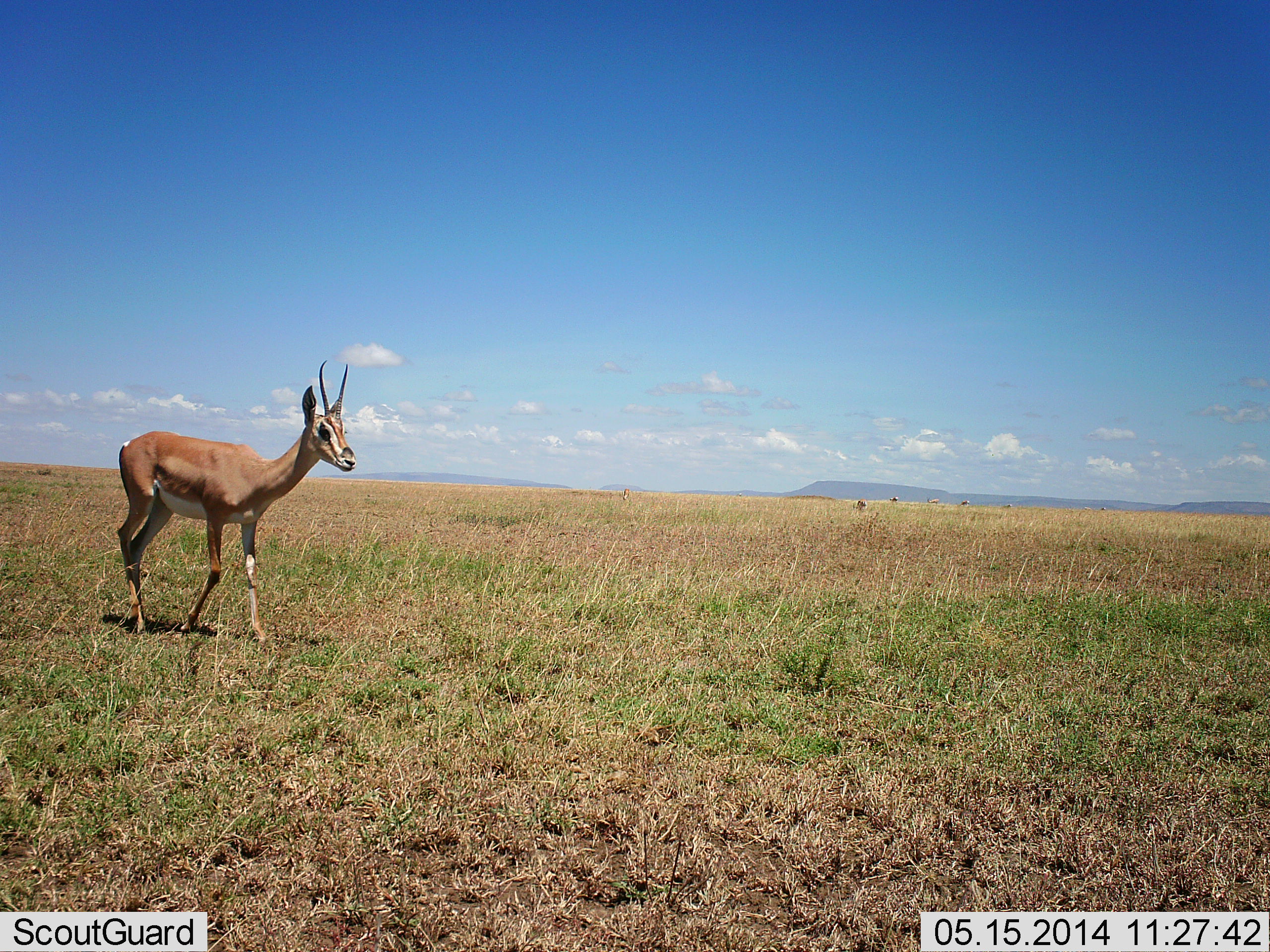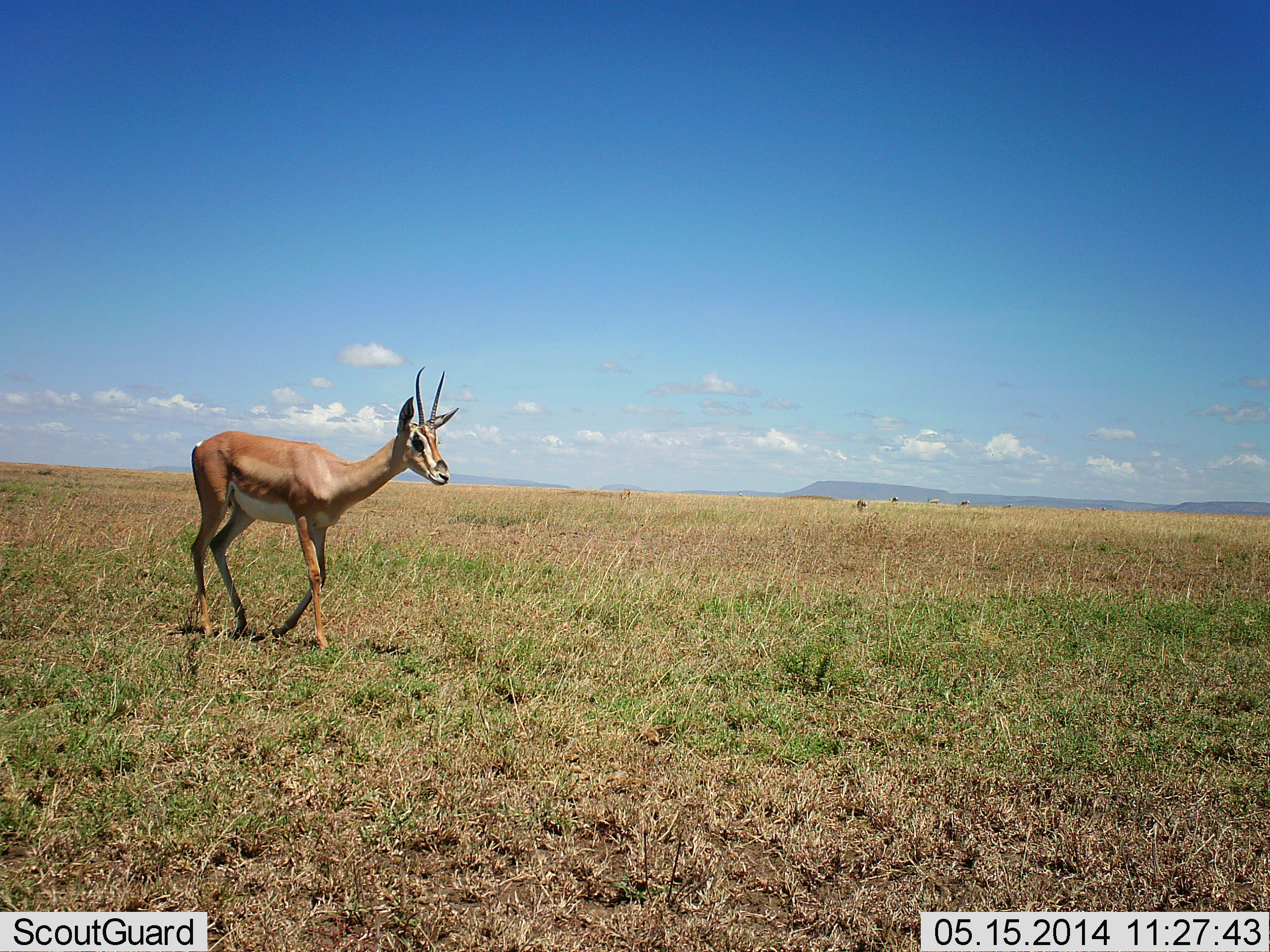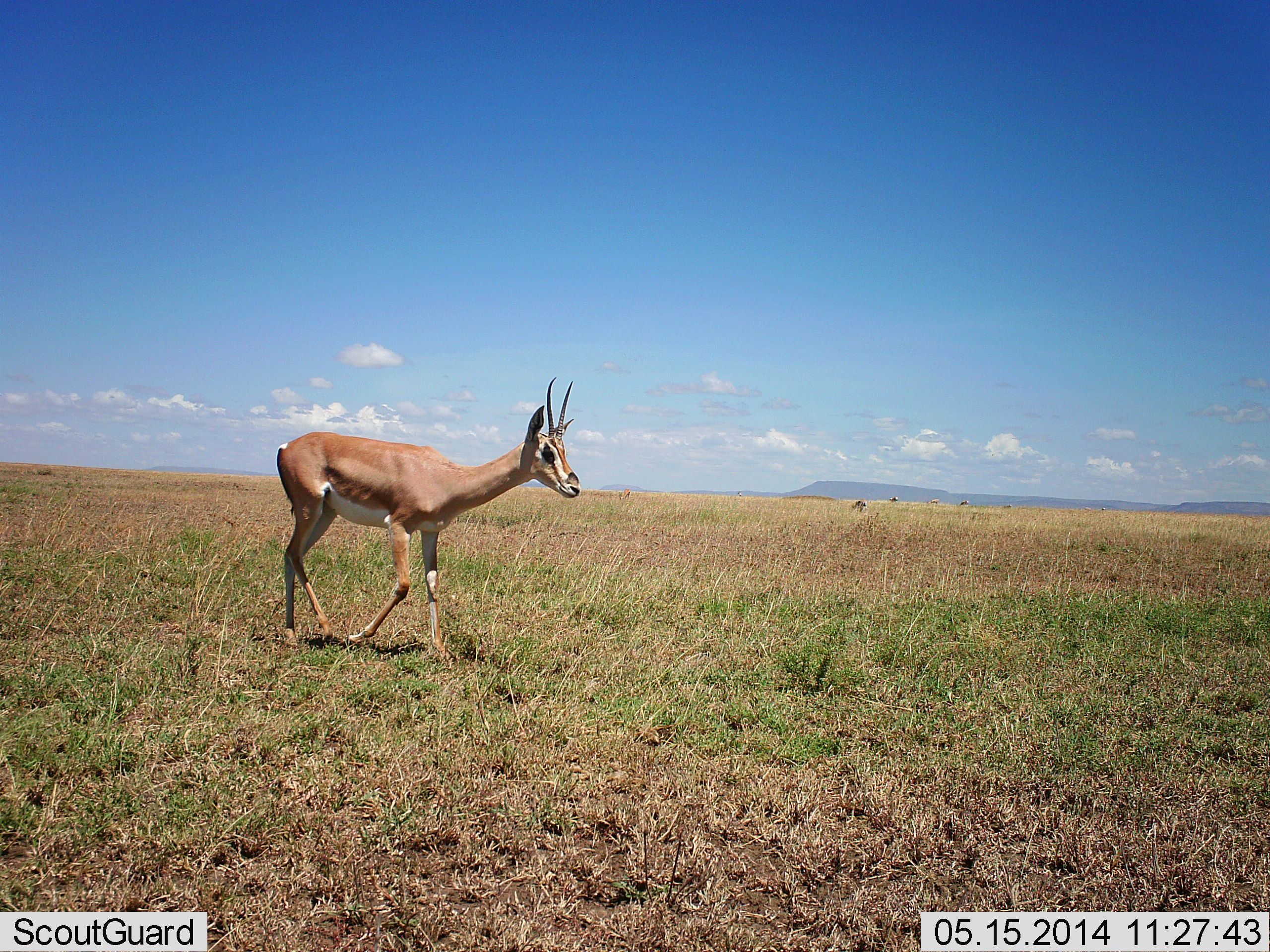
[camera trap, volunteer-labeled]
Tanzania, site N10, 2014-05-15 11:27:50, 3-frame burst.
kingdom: Animalia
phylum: Chordata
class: Mammalia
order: Artiodactyla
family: Bovidae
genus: Nanger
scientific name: Nanger granti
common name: grant's gazelle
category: gazellegrants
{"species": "gazellegrants (grant's gazelle) (Nanger granti)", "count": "1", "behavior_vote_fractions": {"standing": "0%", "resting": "0%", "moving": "100%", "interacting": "0%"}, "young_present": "0%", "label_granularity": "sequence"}